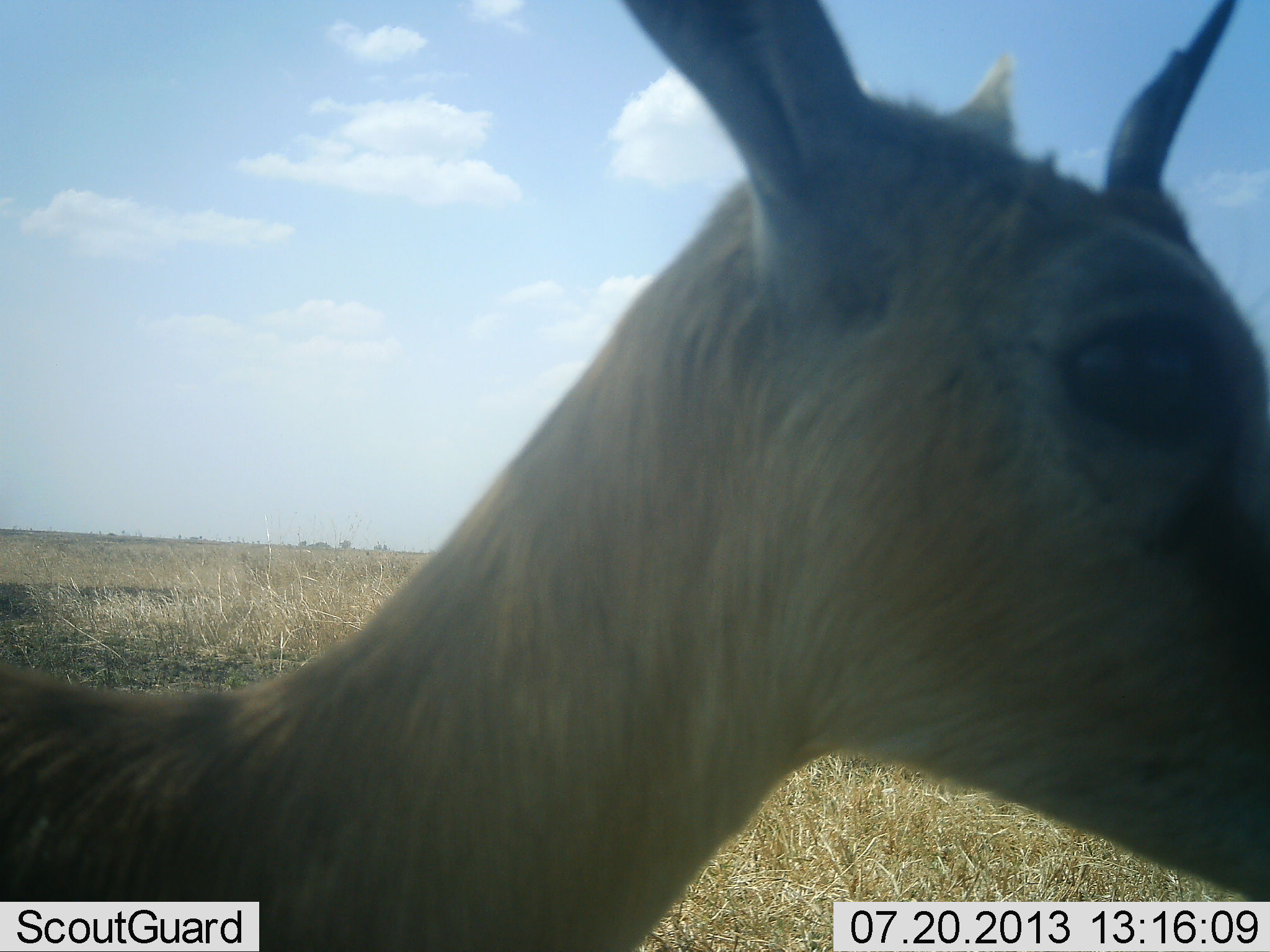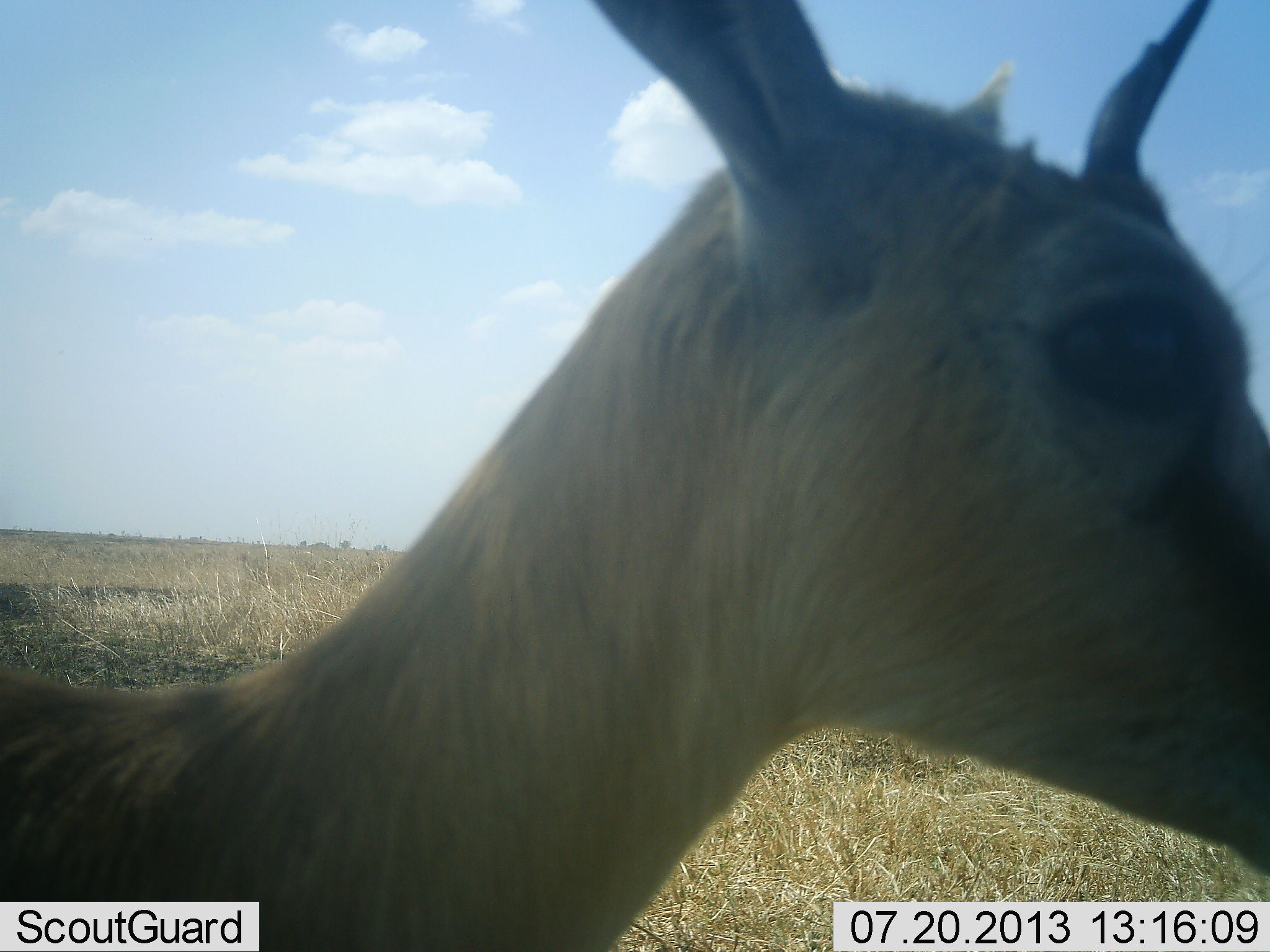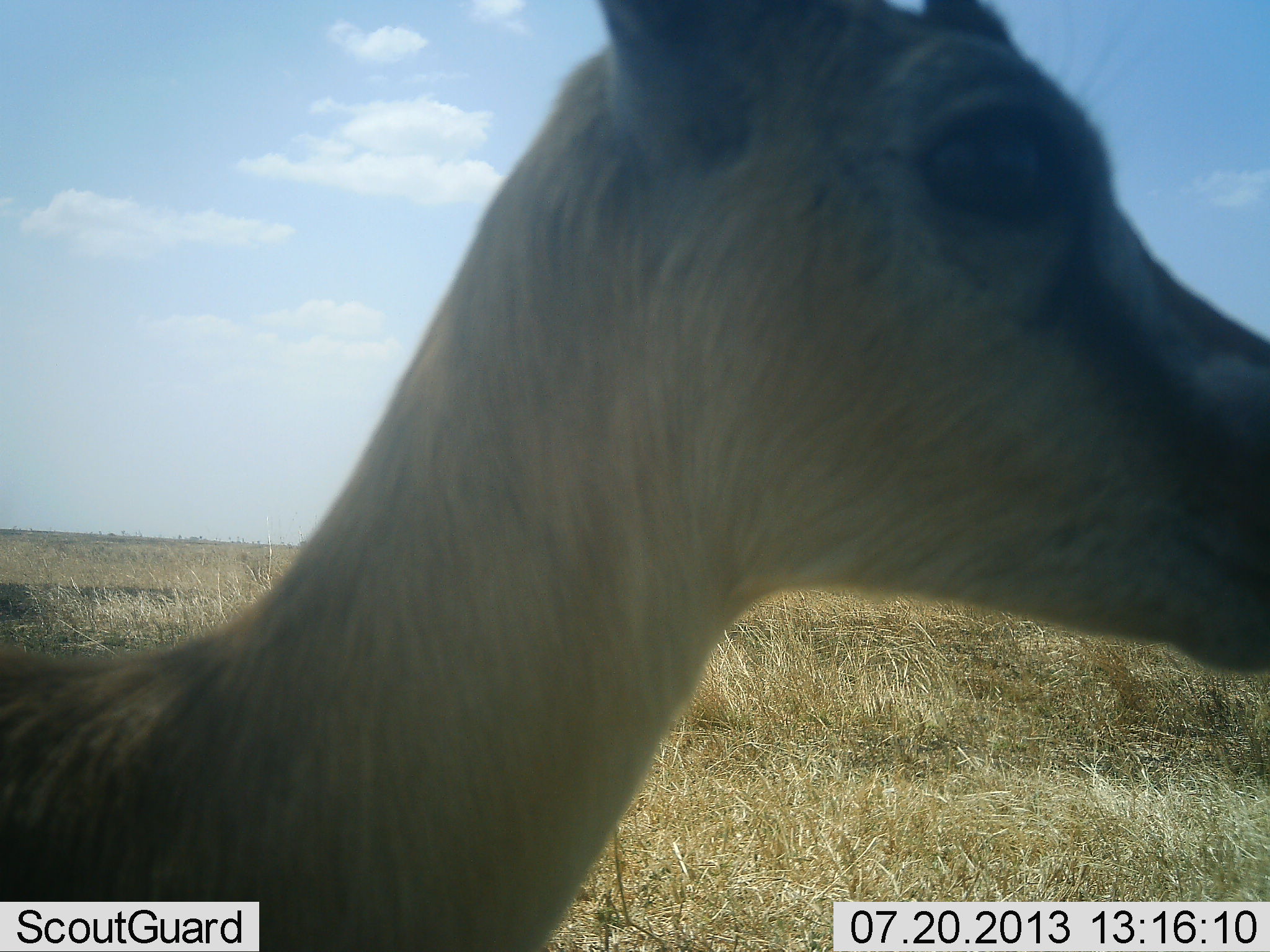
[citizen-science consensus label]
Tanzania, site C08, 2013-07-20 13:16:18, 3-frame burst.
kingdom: Animalia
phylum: Chordata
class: Mammalia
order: Artiodactyla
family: Bovidae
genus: Eudorcas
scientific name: Eudorcas thomsonii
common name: thomson's gazelle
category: gazellethomsons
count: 1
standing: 94%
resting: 0%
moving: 0%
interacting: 6%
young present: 0%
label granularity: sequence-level